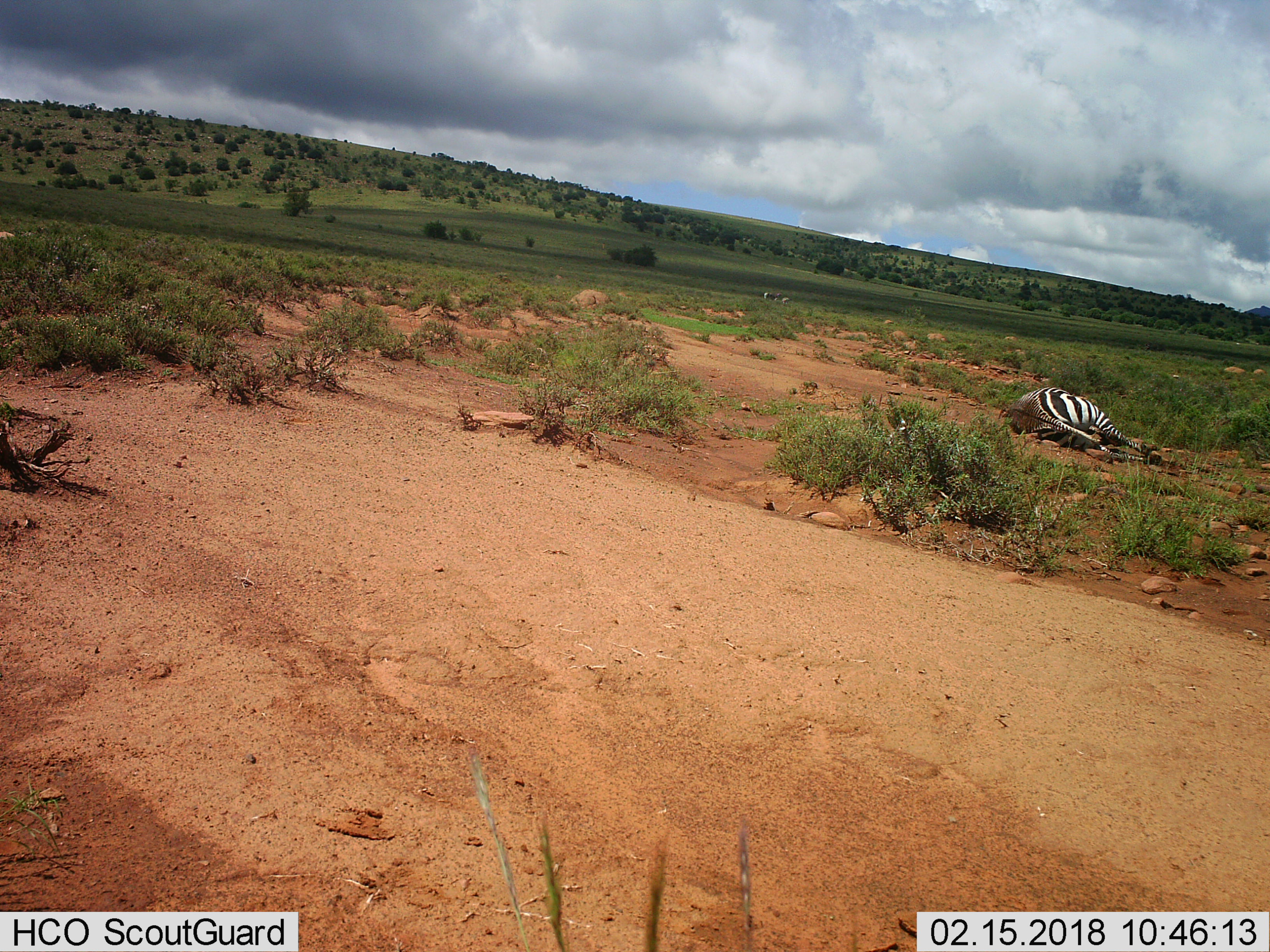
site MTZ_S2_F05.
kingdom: Animalia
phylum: Chordata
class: Mammalia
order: Perissodactyla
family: Equidae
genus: Equus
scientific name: Equus zebra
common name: mountain zebra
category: zebramountain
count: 2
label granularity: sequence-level